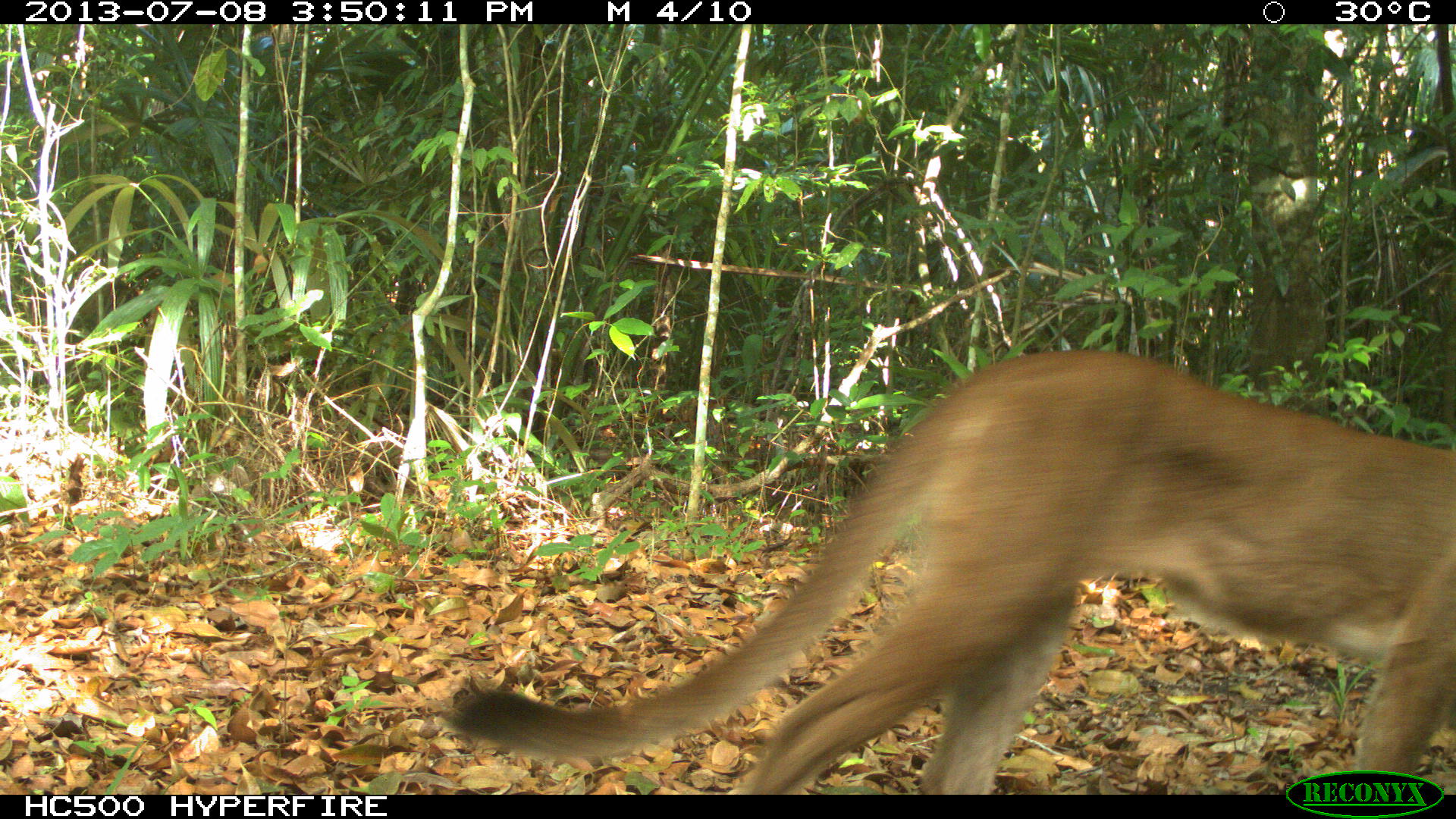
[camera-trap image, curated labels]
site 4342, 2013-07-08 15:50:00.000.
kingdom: Animalia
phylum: Chordata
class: Mammalia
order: Carnivora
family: Felidae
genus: Puma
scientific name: Puma concolor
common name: mountain lion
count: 1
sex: female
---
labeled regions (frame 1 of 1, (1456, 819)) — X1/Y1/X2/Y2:
puma concolor: 450/349/1456/791